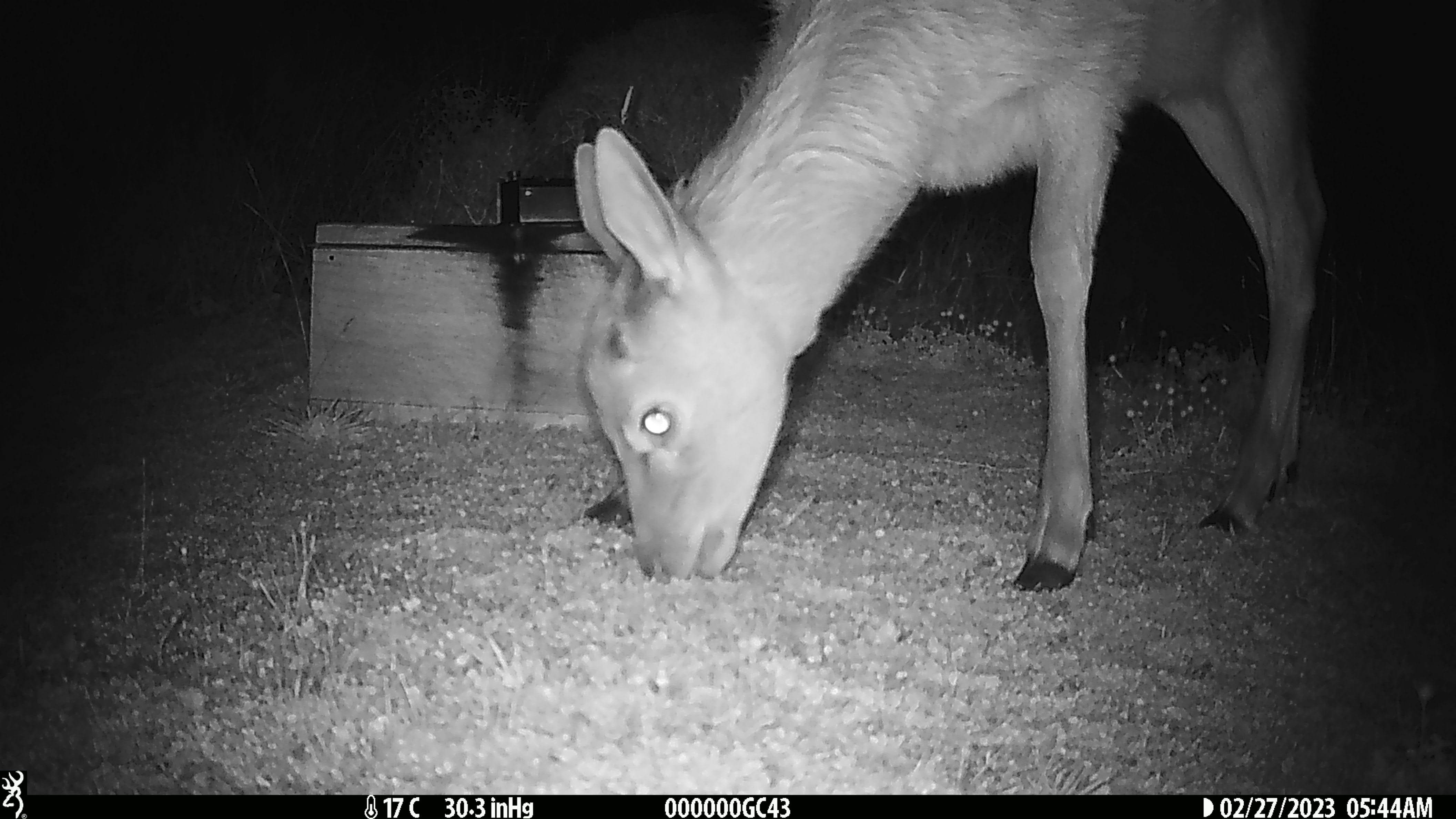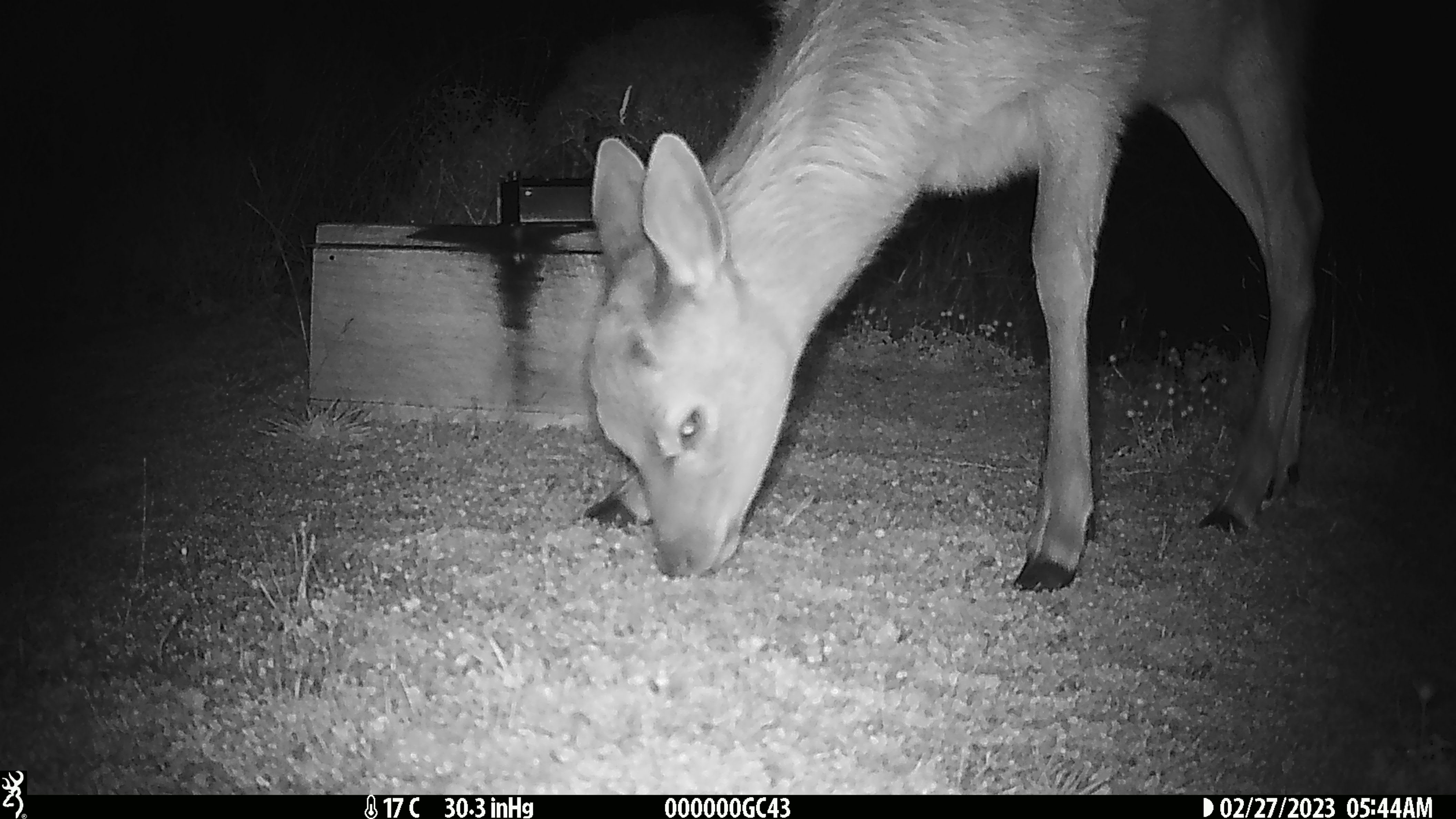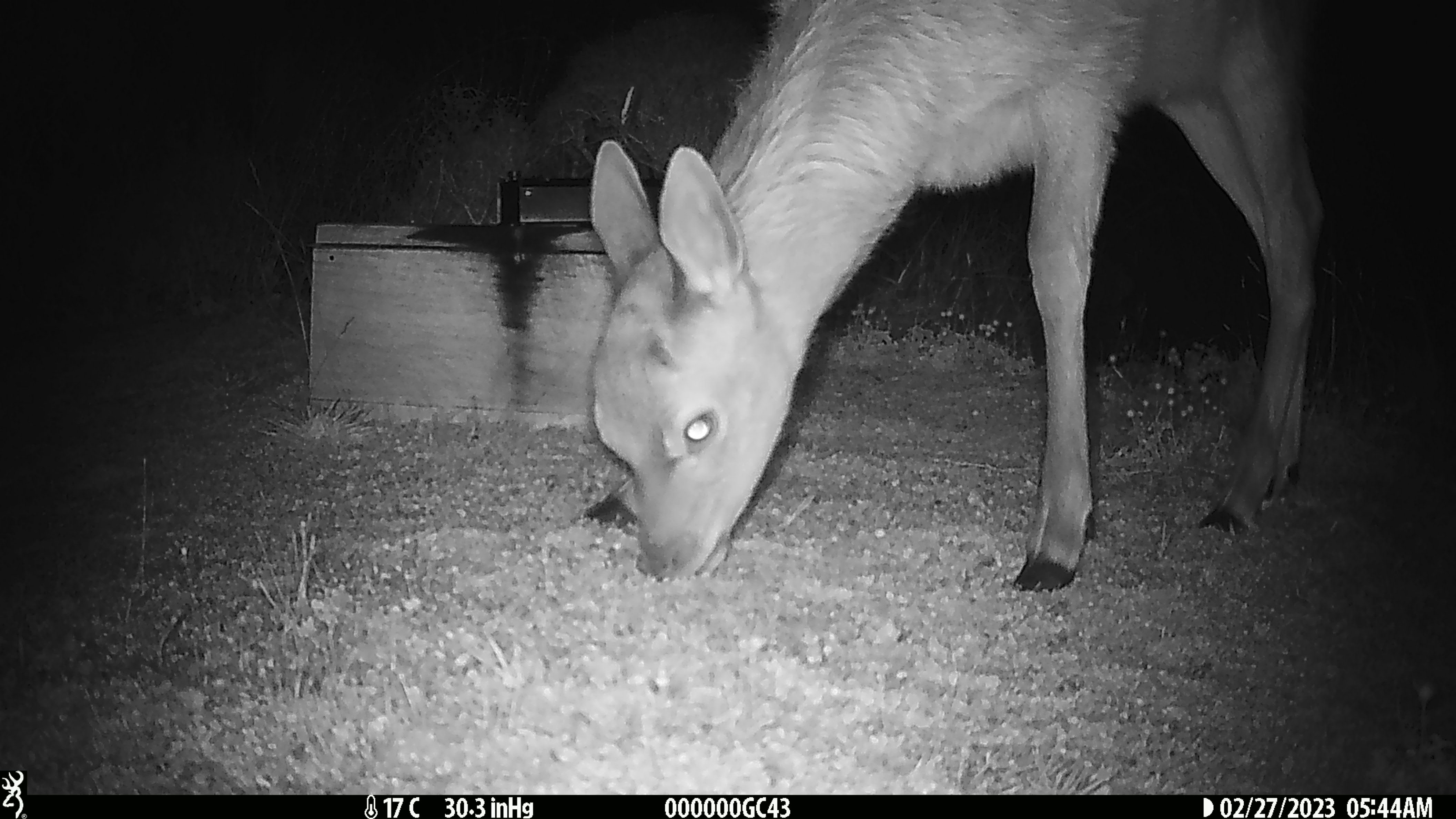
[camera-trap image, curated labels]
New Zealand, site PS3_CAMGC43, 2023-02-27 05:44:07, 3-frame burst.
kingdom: Animalia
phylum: Chordata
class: Mammalia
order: Artiodactyla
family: Cervidae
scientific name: Cervidae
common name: deer